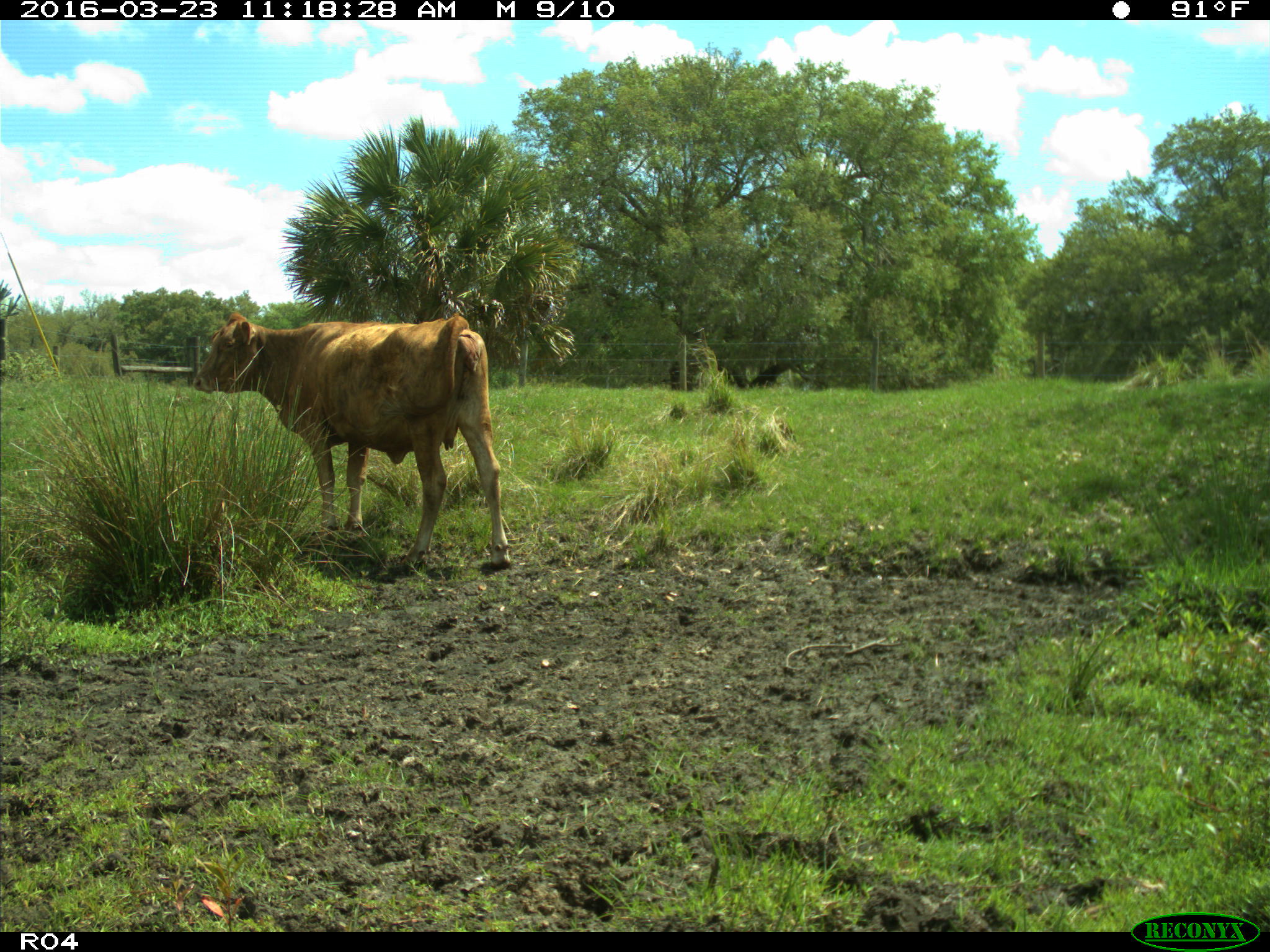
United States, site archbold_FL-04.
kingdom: Animalia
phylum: Chordata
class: Mammalia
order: Artiodactyla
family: Bovidae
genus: Bos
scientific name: Bos taurus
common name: domestic cow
Bos taurus (domestic cow).